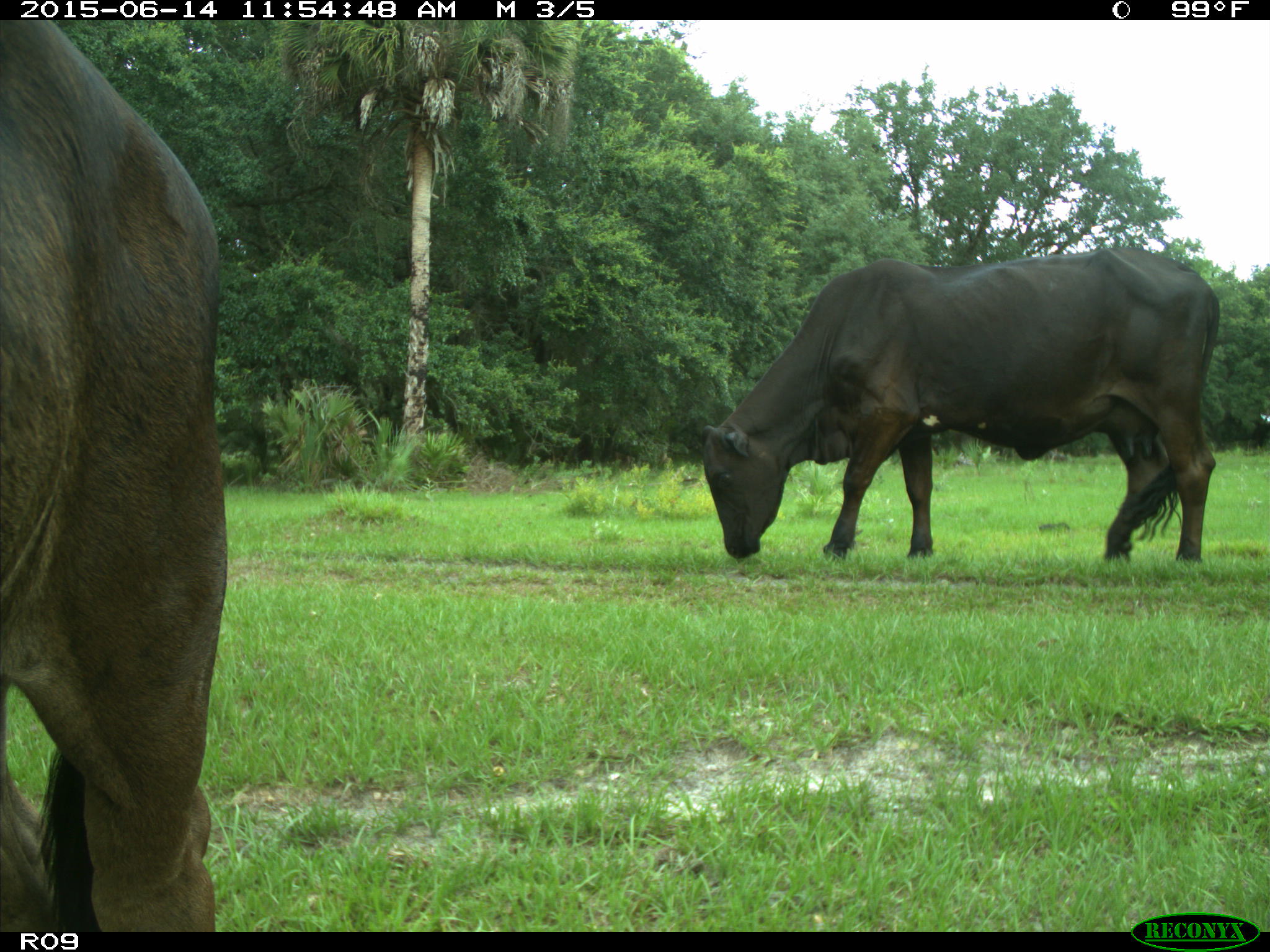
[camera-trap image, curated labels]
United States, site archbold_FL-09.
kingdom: Animalia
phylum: Chordata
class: Mammalia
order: Artiodactyla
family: Bovidae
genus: Bos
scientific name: Bos taurus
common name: domestic cow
Bos taurus (domestic cow).